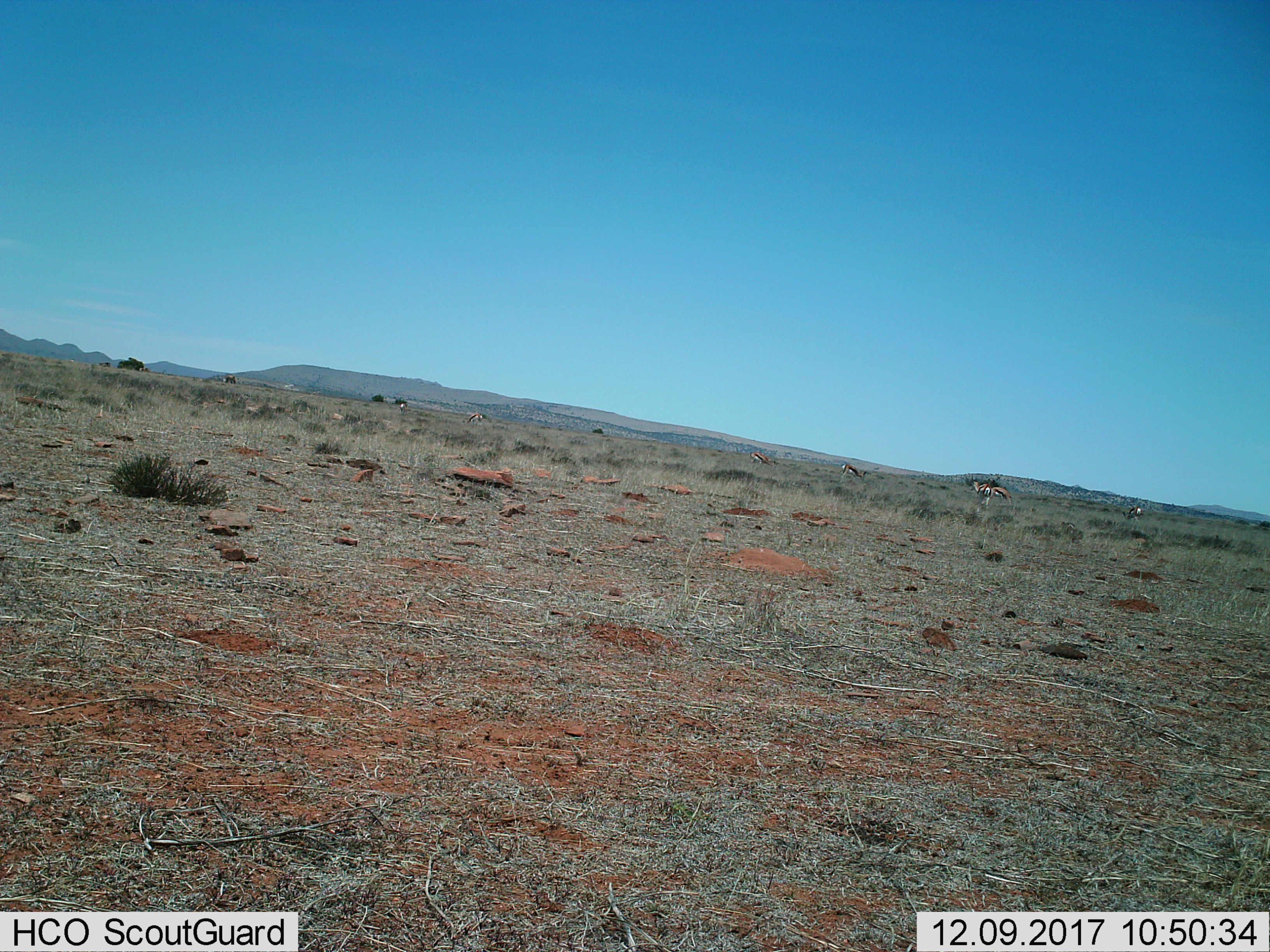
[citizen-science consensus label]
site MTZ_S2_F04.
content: unidentified animal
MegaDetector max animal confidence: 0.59